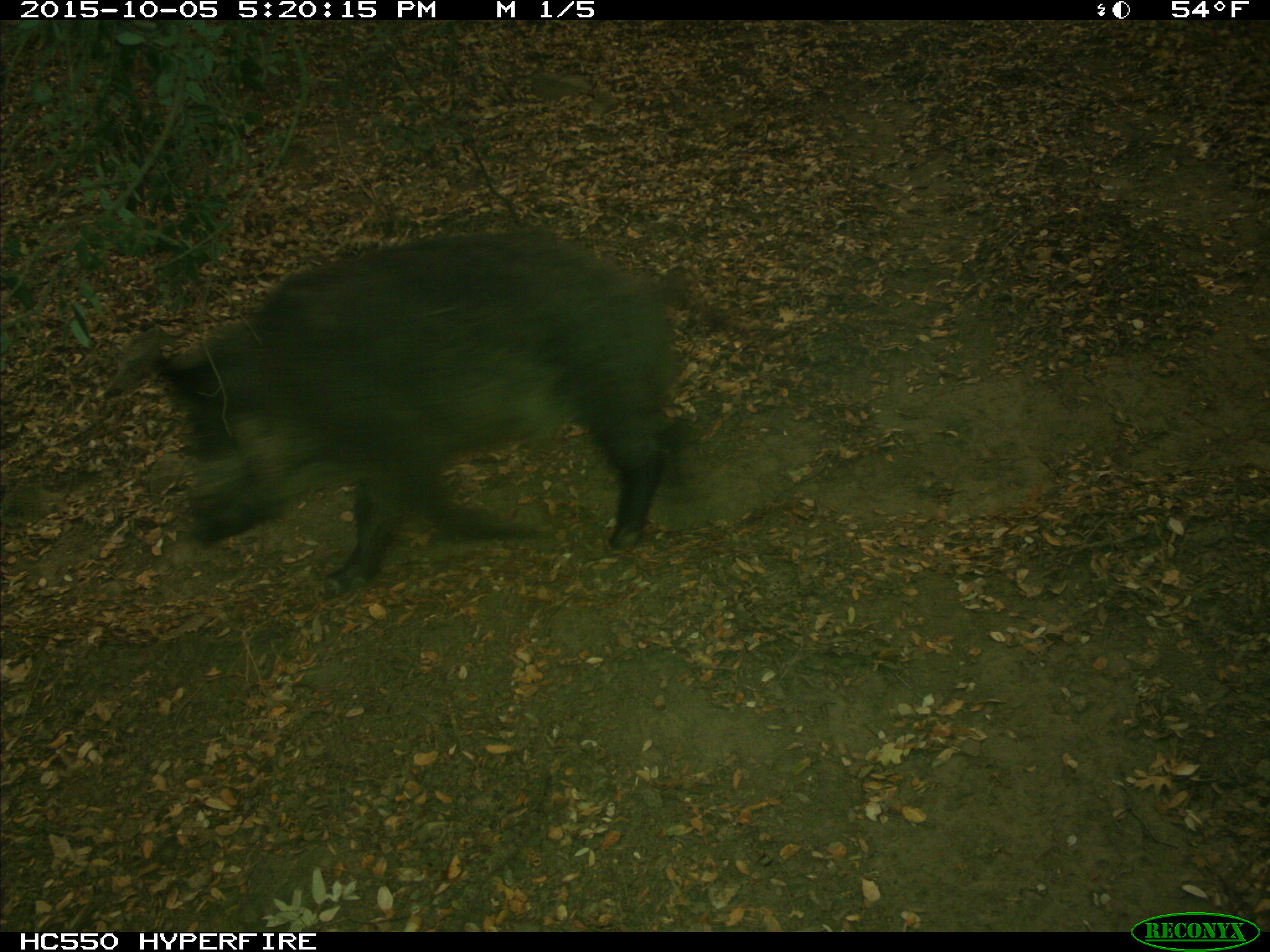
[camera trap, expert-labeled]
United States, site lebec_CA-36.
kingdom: Animalia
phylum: Chordata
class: Mammalia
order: Artiodactyla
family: Suidae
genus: Sus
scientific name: Sus scrofa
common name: wild boar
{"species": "Sus scrofa (wild boar)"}